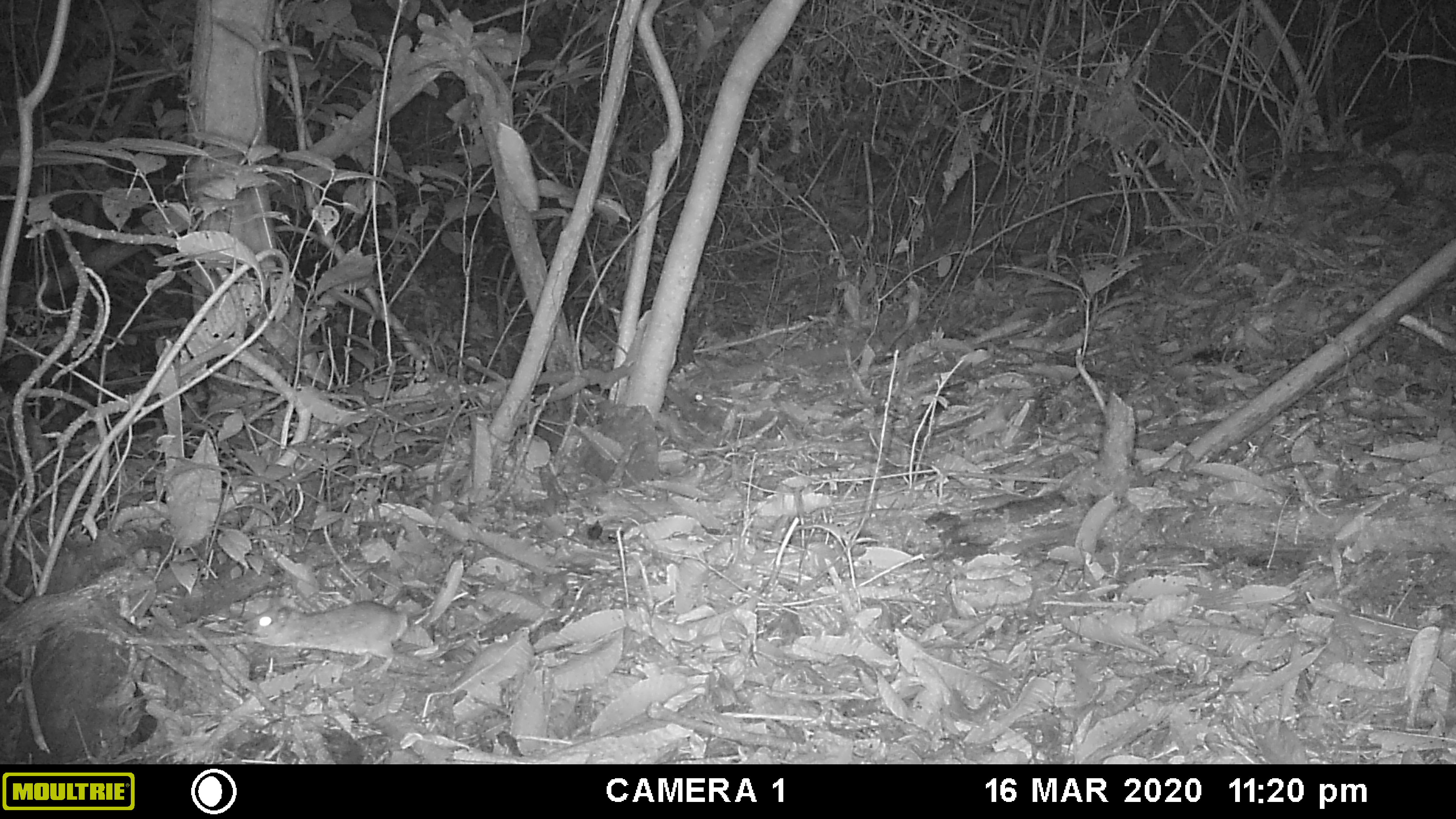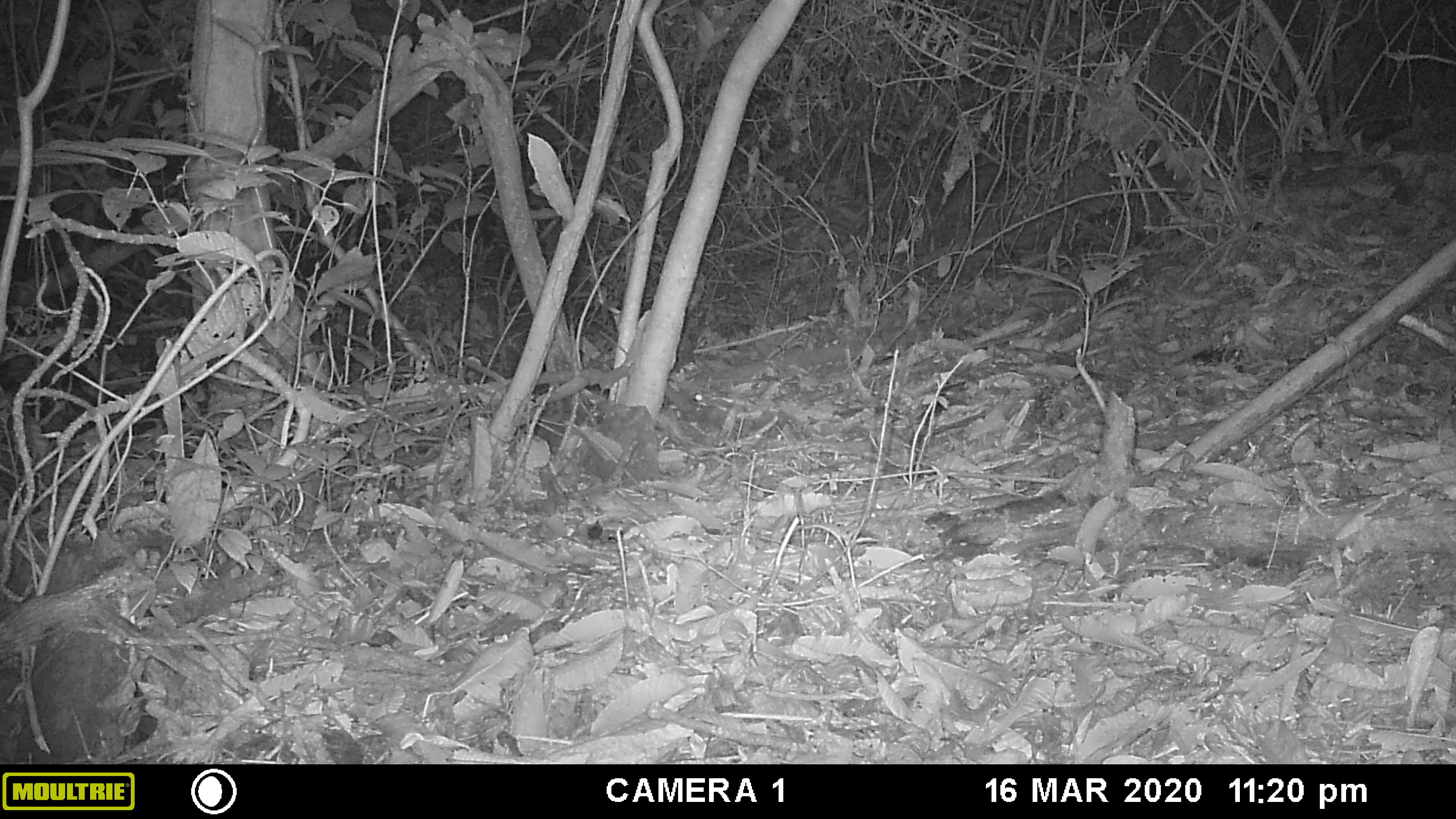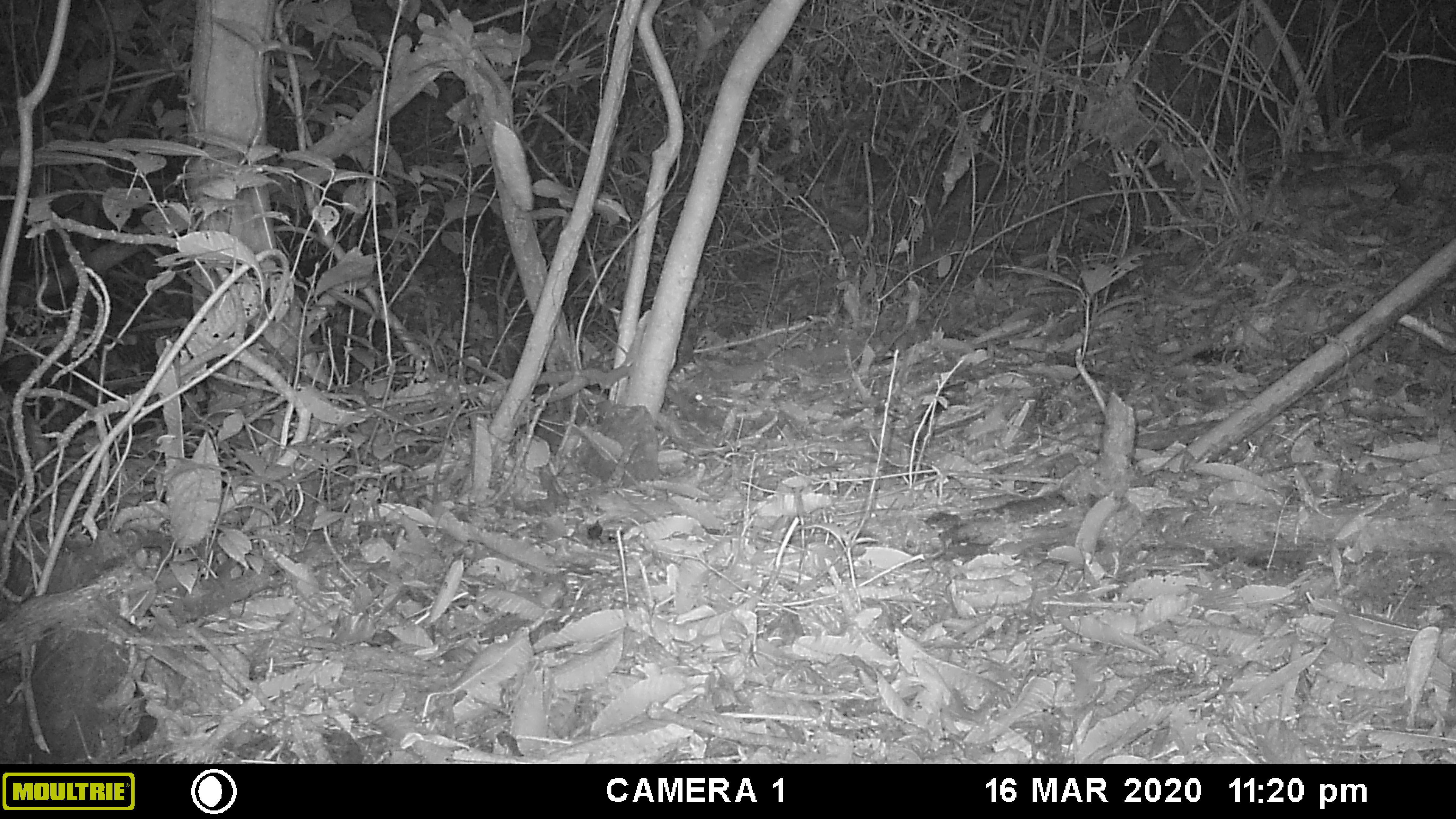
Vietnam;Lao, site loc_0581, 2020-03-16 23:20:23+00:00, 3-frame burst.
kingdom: Animalia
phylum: Chordata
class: Mammalia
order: Rodentia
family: Muridae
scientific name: Muridae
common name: old-world mice and rats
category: unidentified murid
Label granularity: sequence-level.